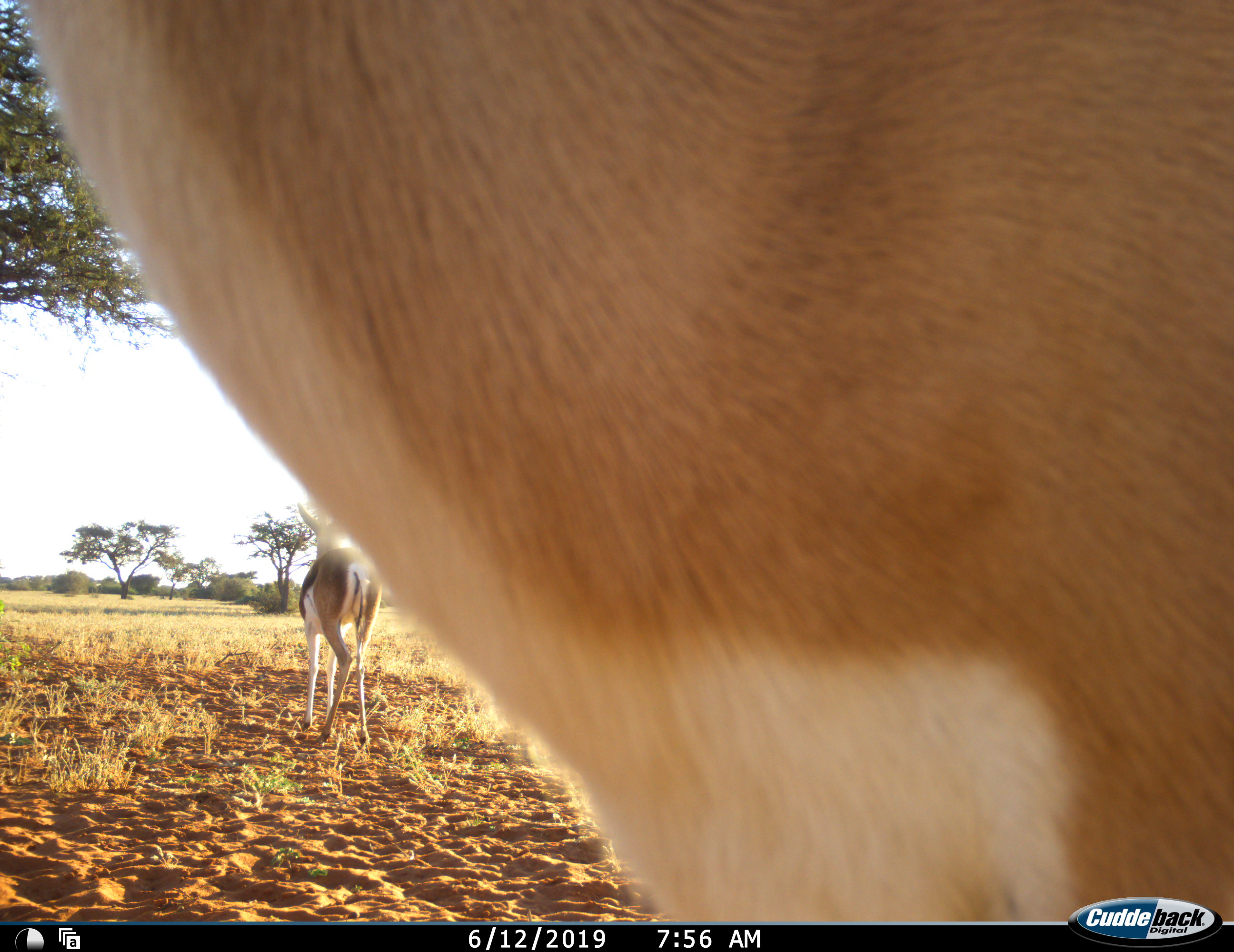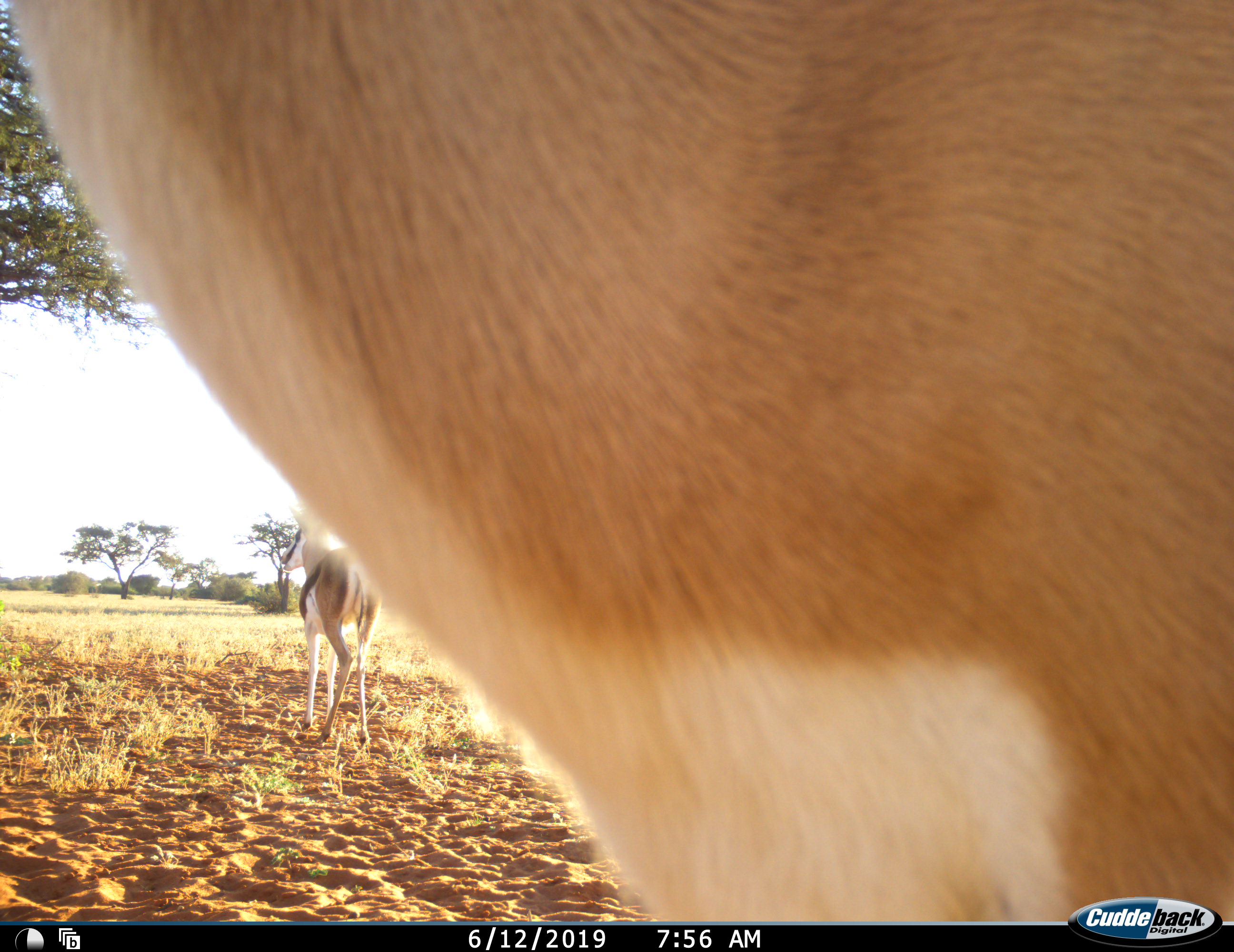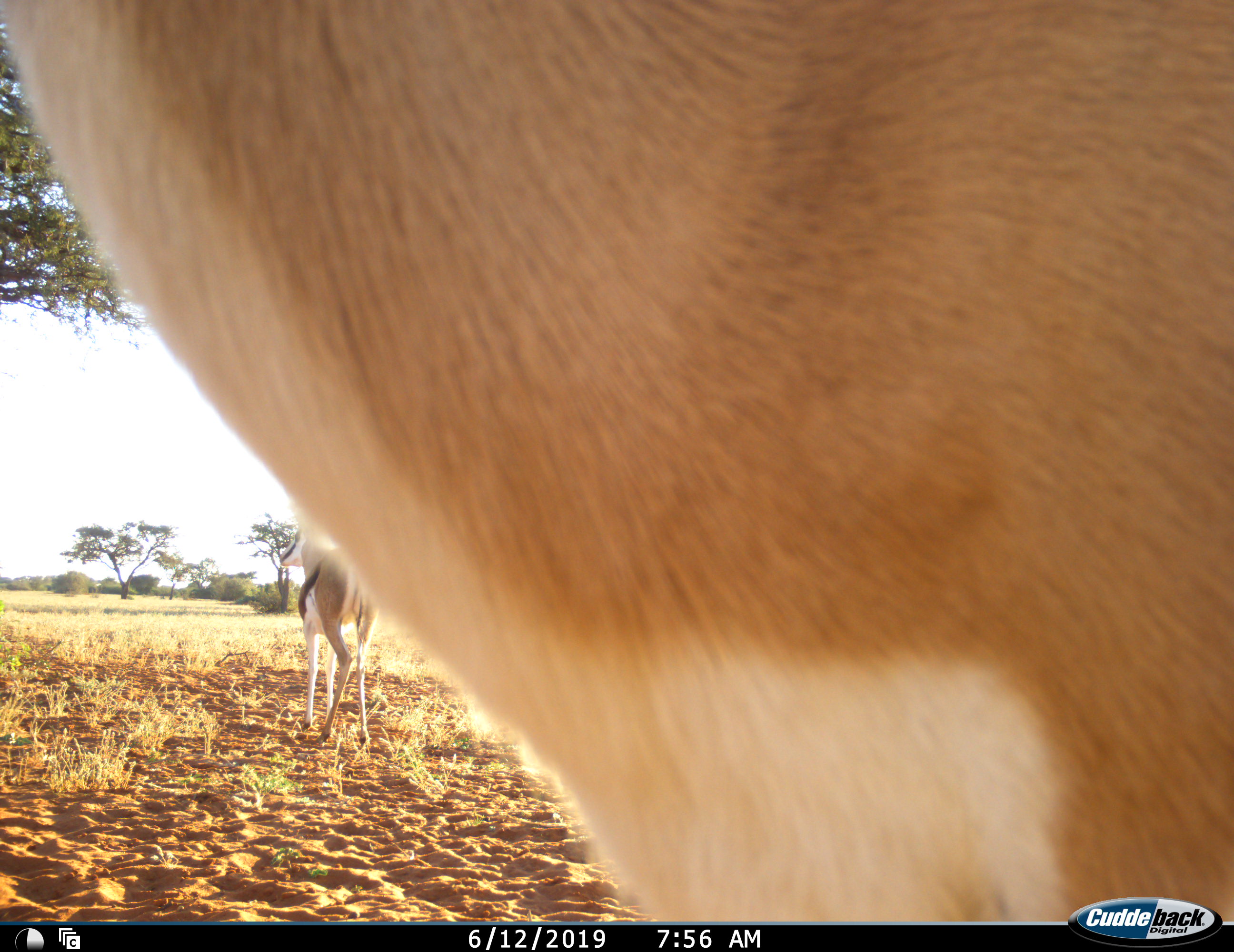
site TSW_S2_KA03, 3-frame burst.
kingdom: Animalia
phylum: Chordata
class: Mammalia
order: Artiodactyla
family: Bovidae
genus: Antidorcas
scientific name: Antidorcas marsupialis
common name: springbok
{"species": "springbok (Antidorcas marsupialis)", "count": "2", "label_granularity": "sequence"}